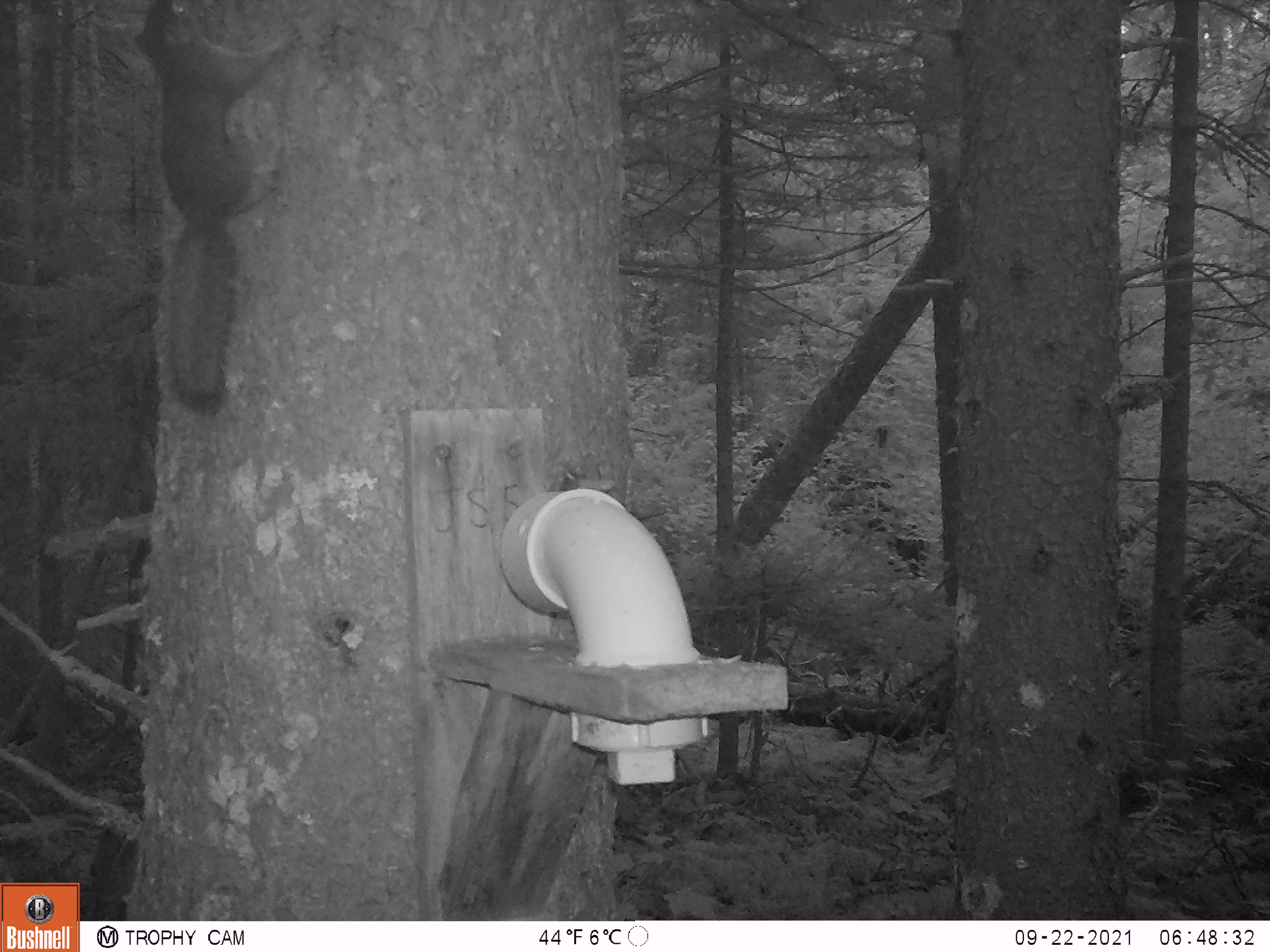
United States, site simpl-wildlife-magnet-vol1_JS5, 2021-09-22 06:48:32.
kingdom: Animalia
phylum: Chordata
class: Mammalia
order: Rodentia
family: Sciuridae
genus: Tamiasciurus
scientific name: Tamiasciurus hudsonicus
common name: red squirrel